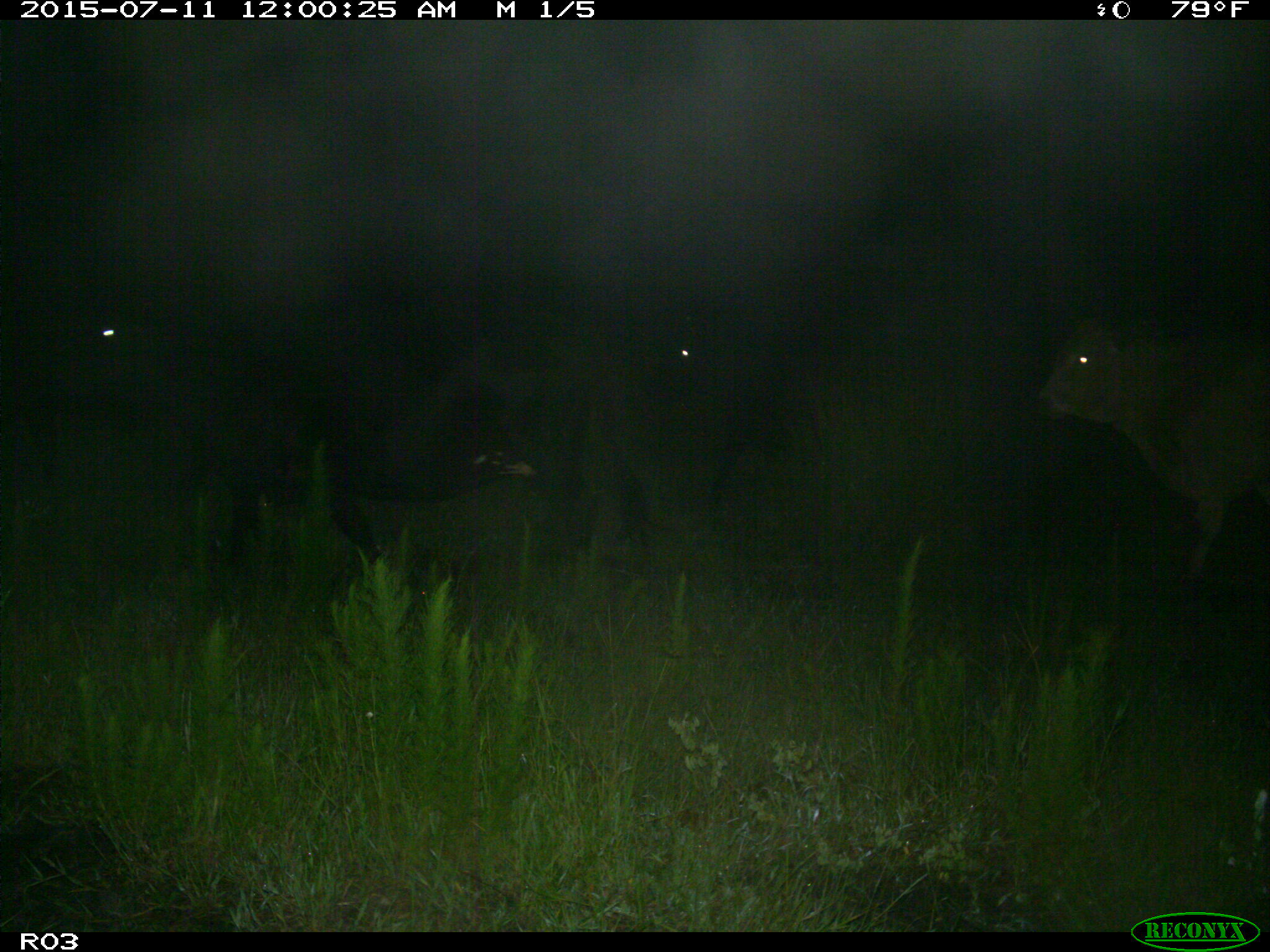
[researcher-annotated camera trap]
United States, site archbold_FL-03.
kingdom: Animalia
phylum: Chordata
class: Mammalia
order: Artiodactyla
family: Bovidae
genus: Bos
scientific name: Bos taurus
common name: domestic cow